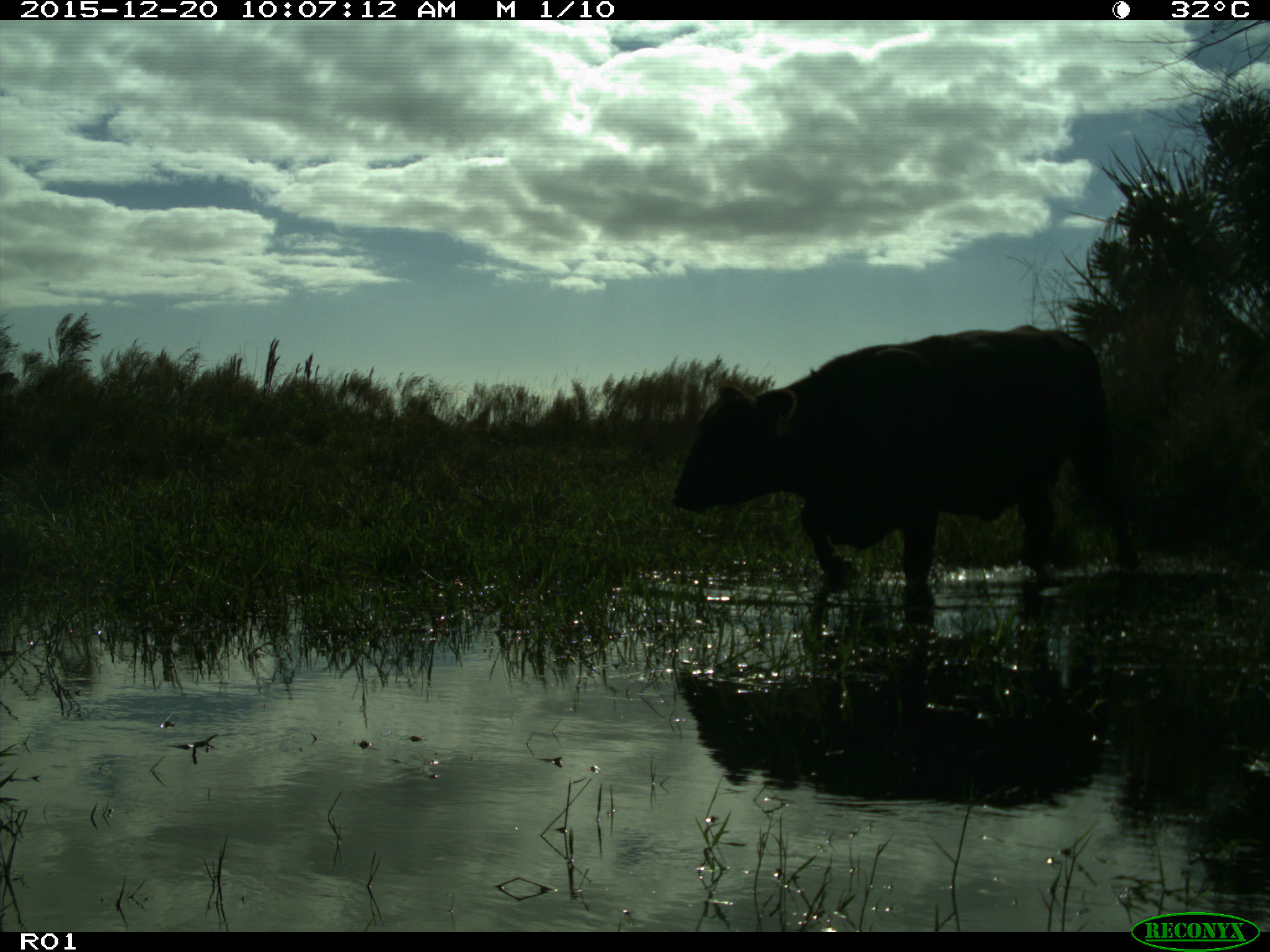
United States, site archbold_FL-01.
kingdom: Animalia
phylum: Chordata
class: Mammalia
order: Artiodactyla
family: Bovidae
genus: Bos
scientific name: Bos taurus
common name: domestic cow